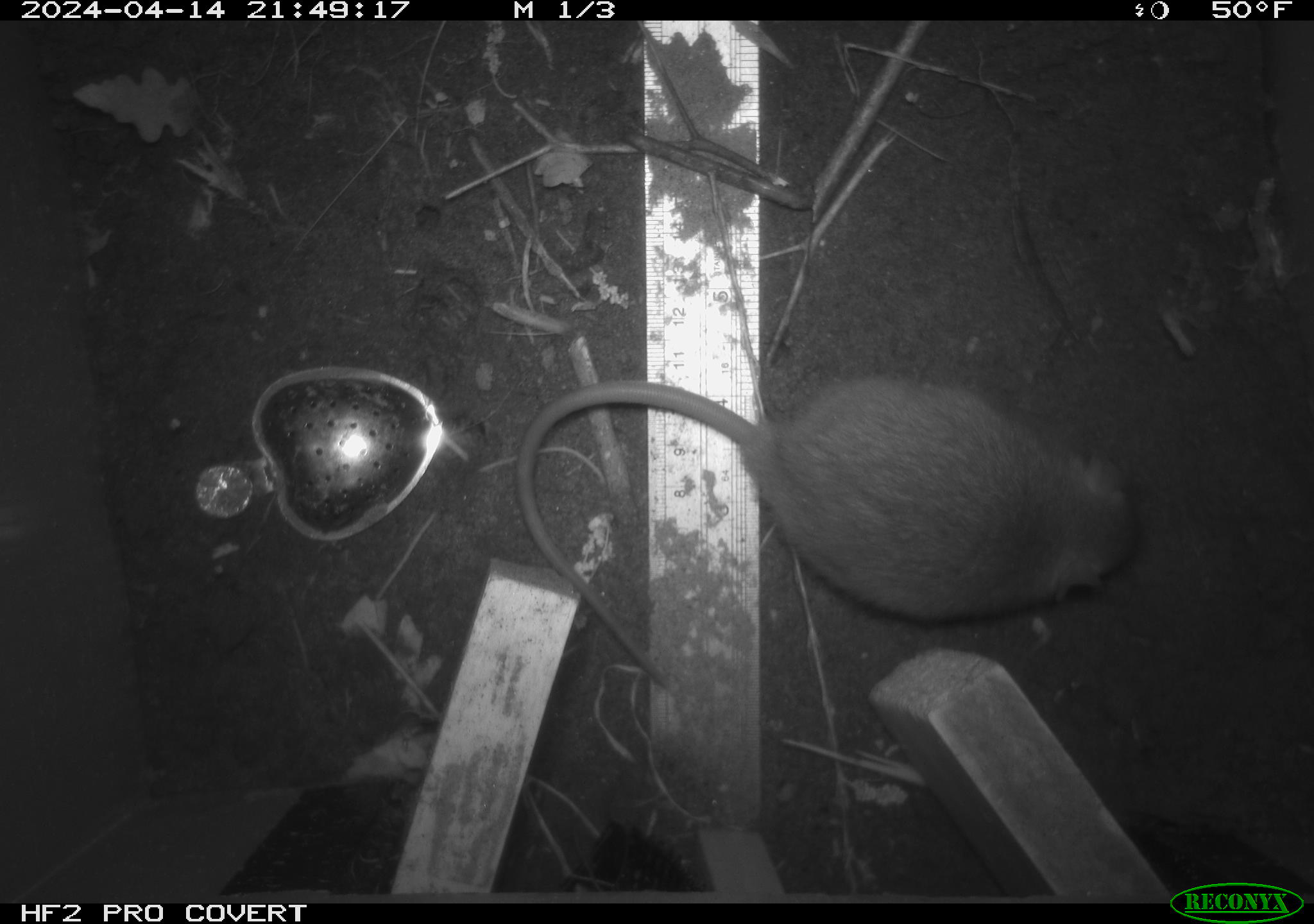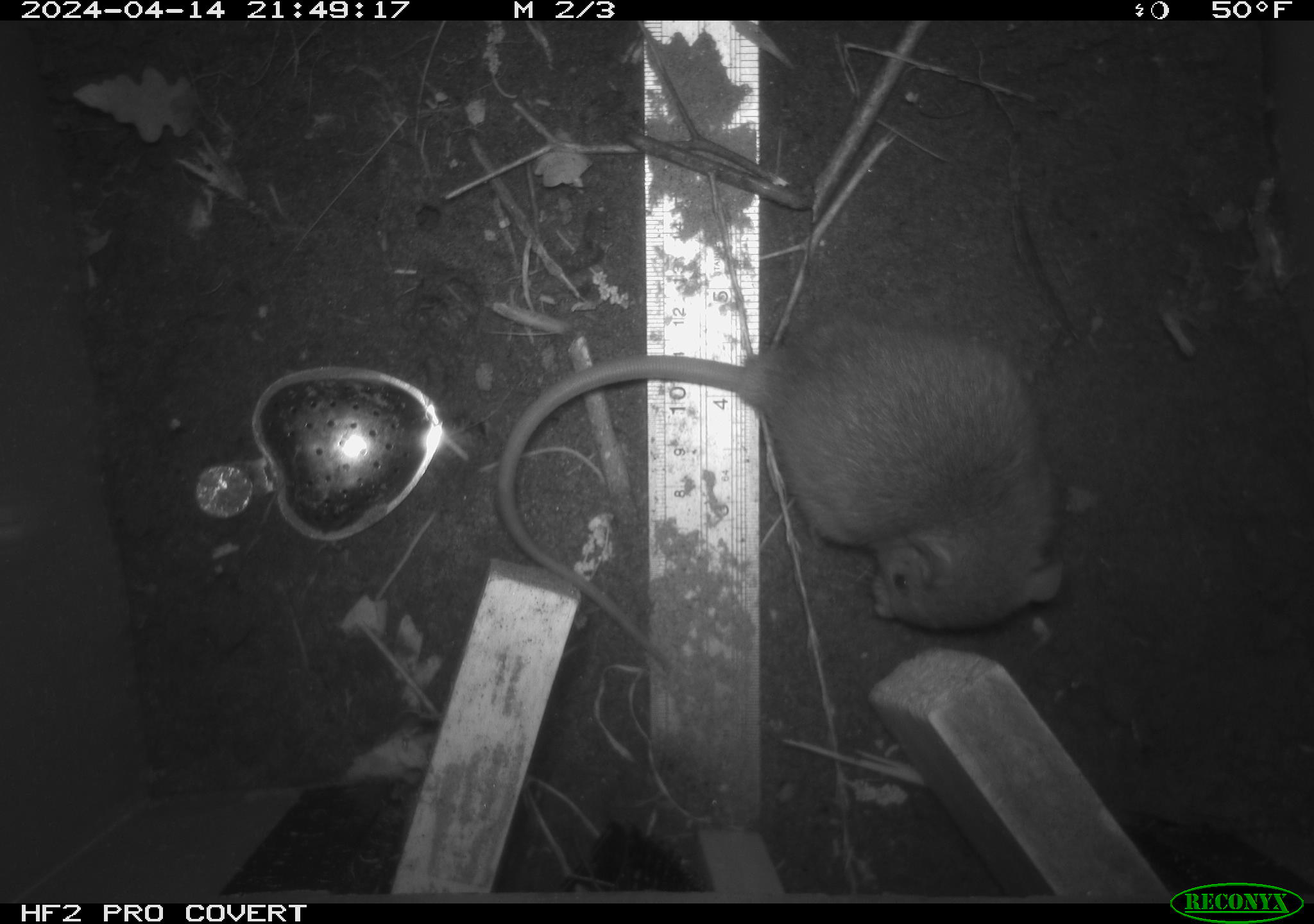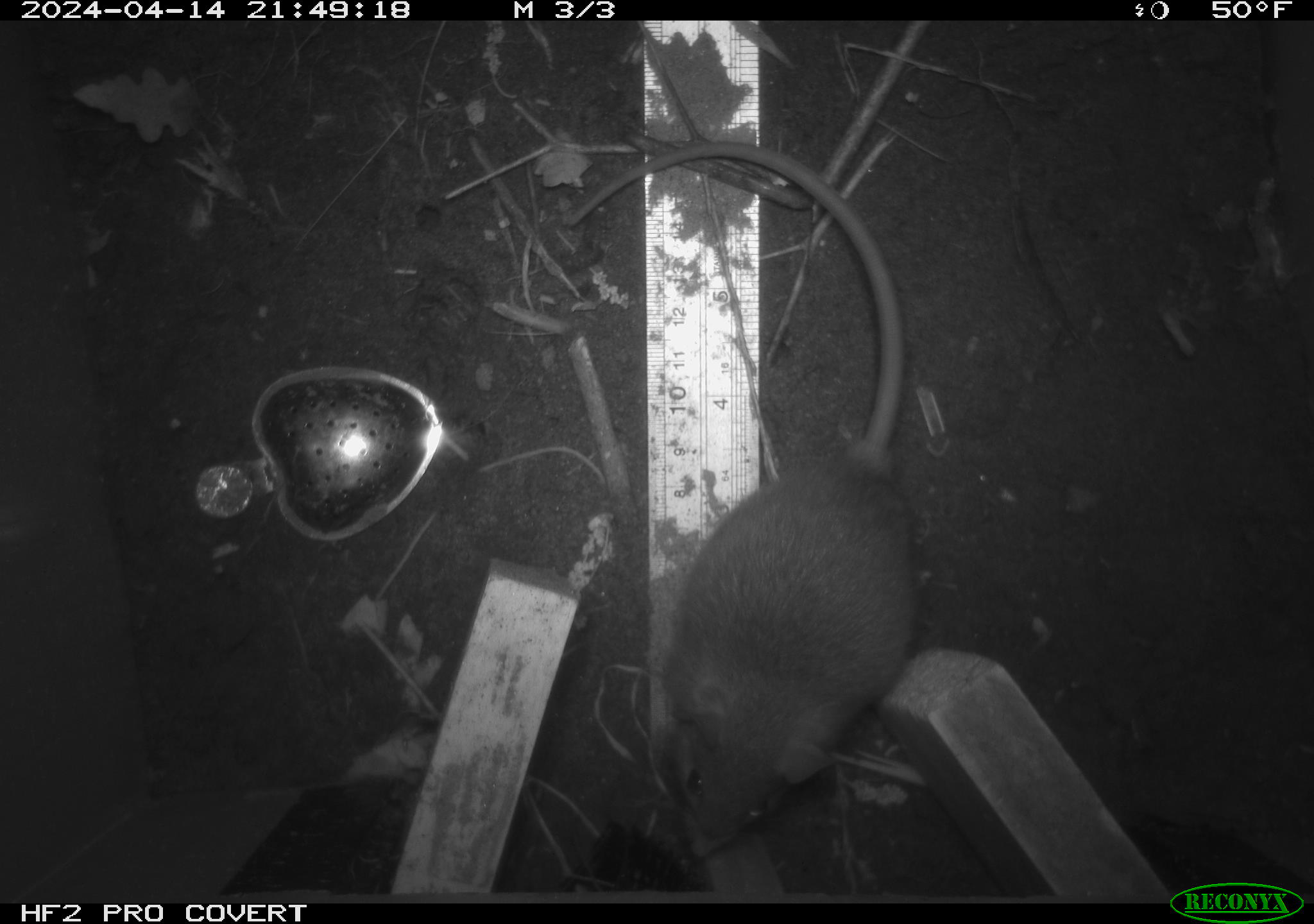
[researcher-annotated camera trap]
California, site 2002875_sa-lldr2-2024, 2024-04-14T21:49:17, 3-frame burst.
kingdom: Animalia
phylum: Chordata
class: Mammalia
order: Rodentia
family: Muridae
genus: Rattus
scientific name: Rattus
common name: rat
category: rattus species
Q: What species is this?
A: Rattus species (rat) (Rattus).